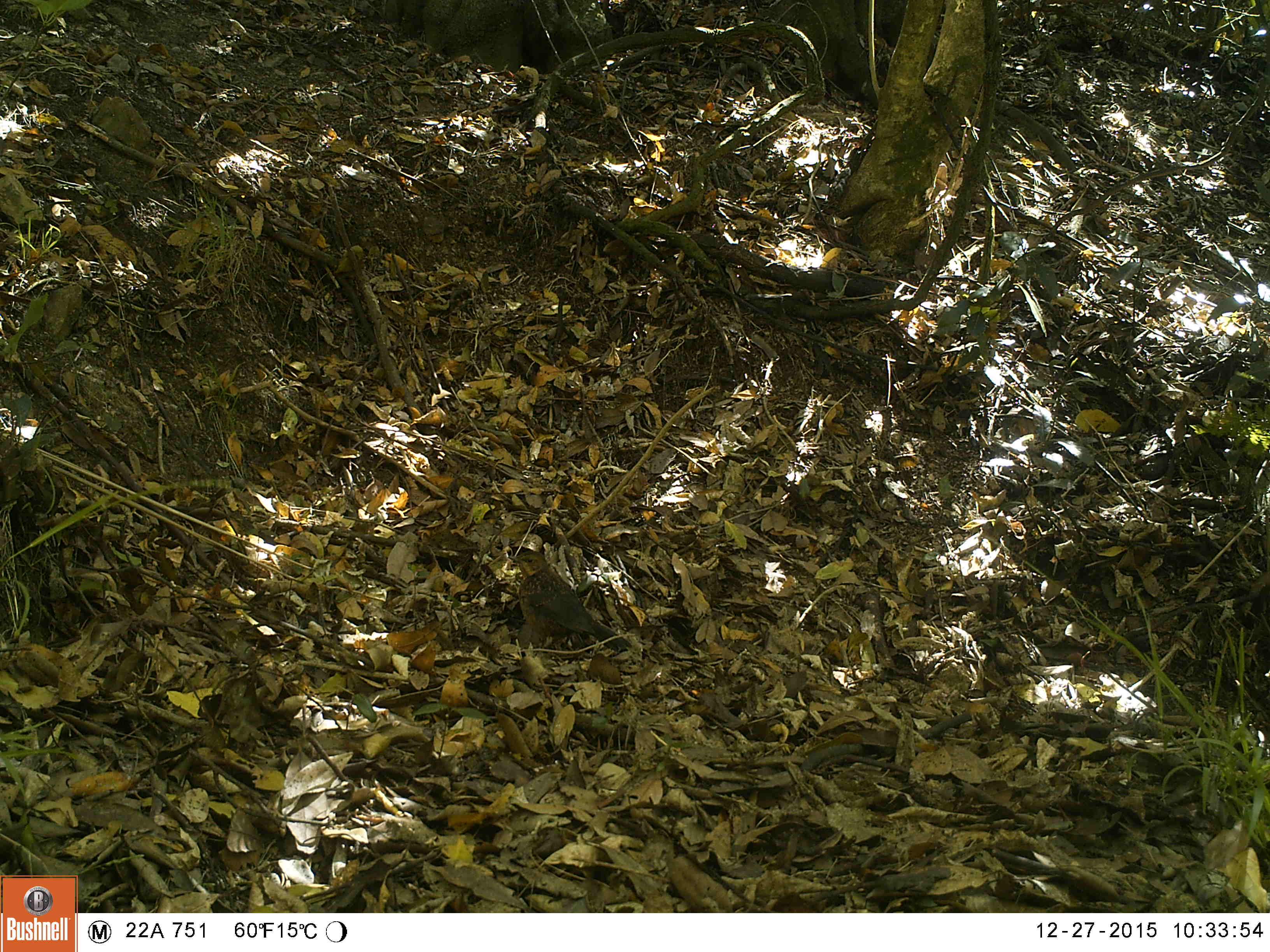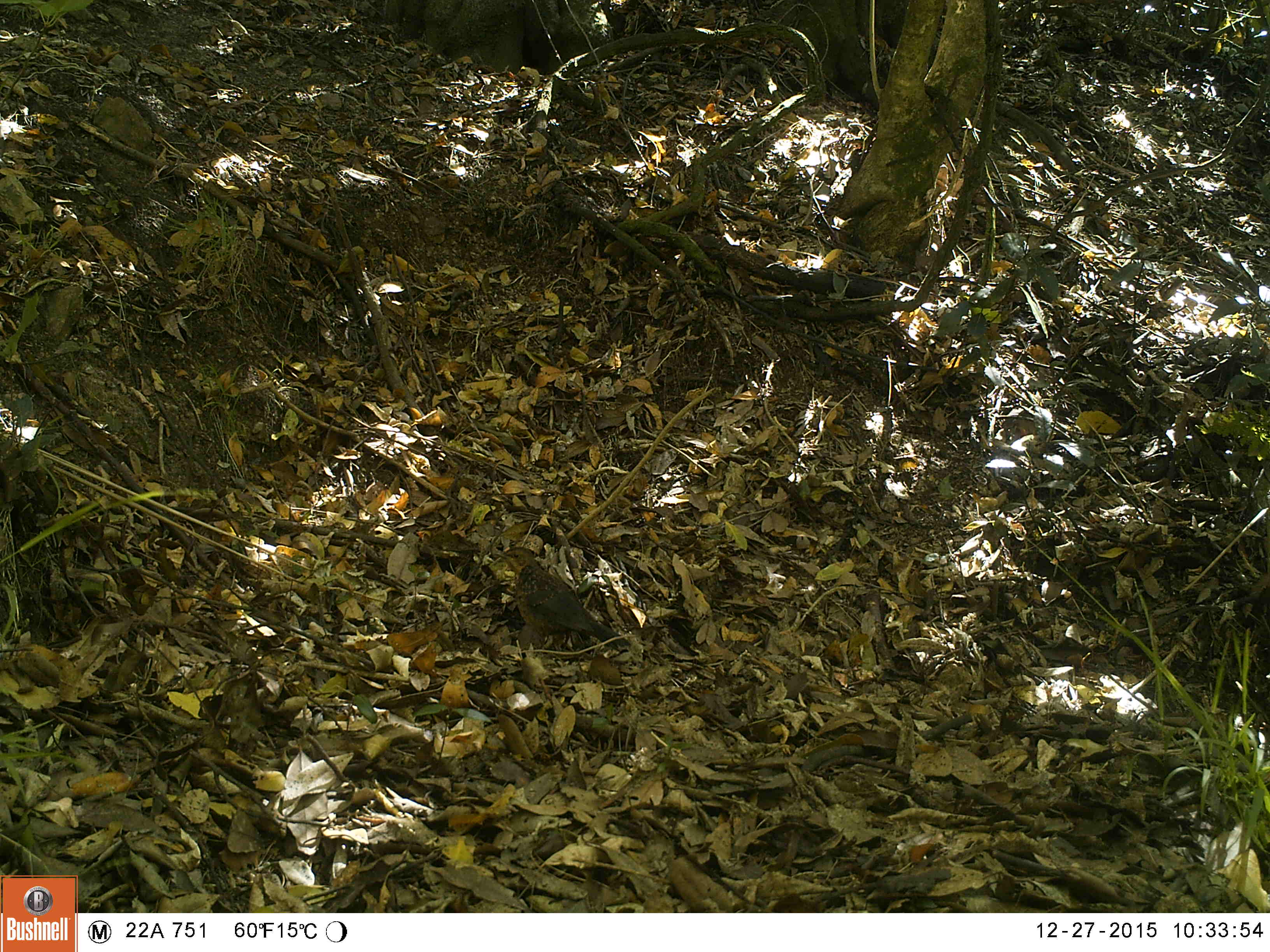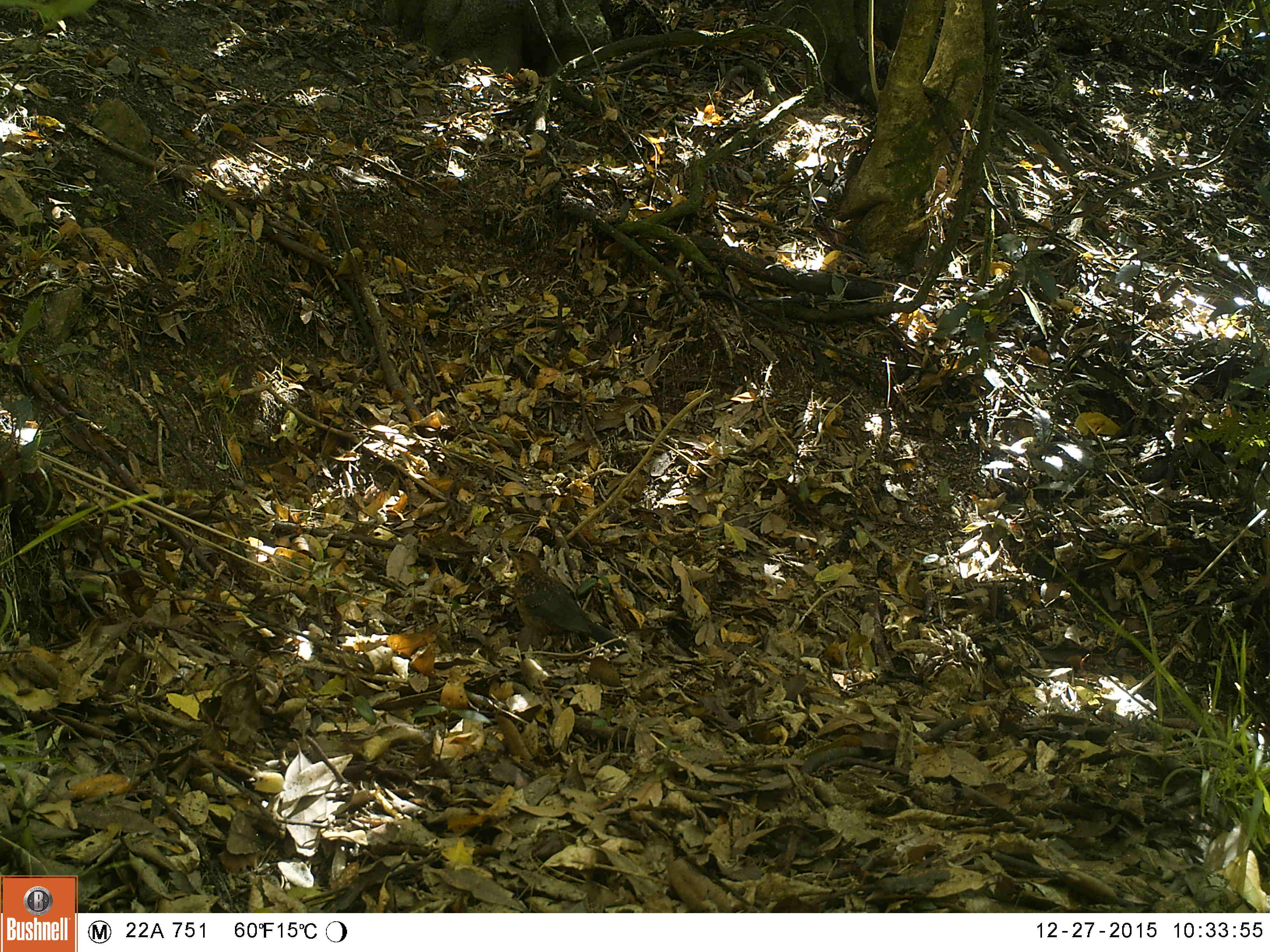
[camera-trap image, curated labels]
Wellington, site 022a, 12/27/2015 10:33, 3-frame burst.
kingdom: Animalia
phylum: Chordata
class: Aves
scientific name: Aves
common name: bird